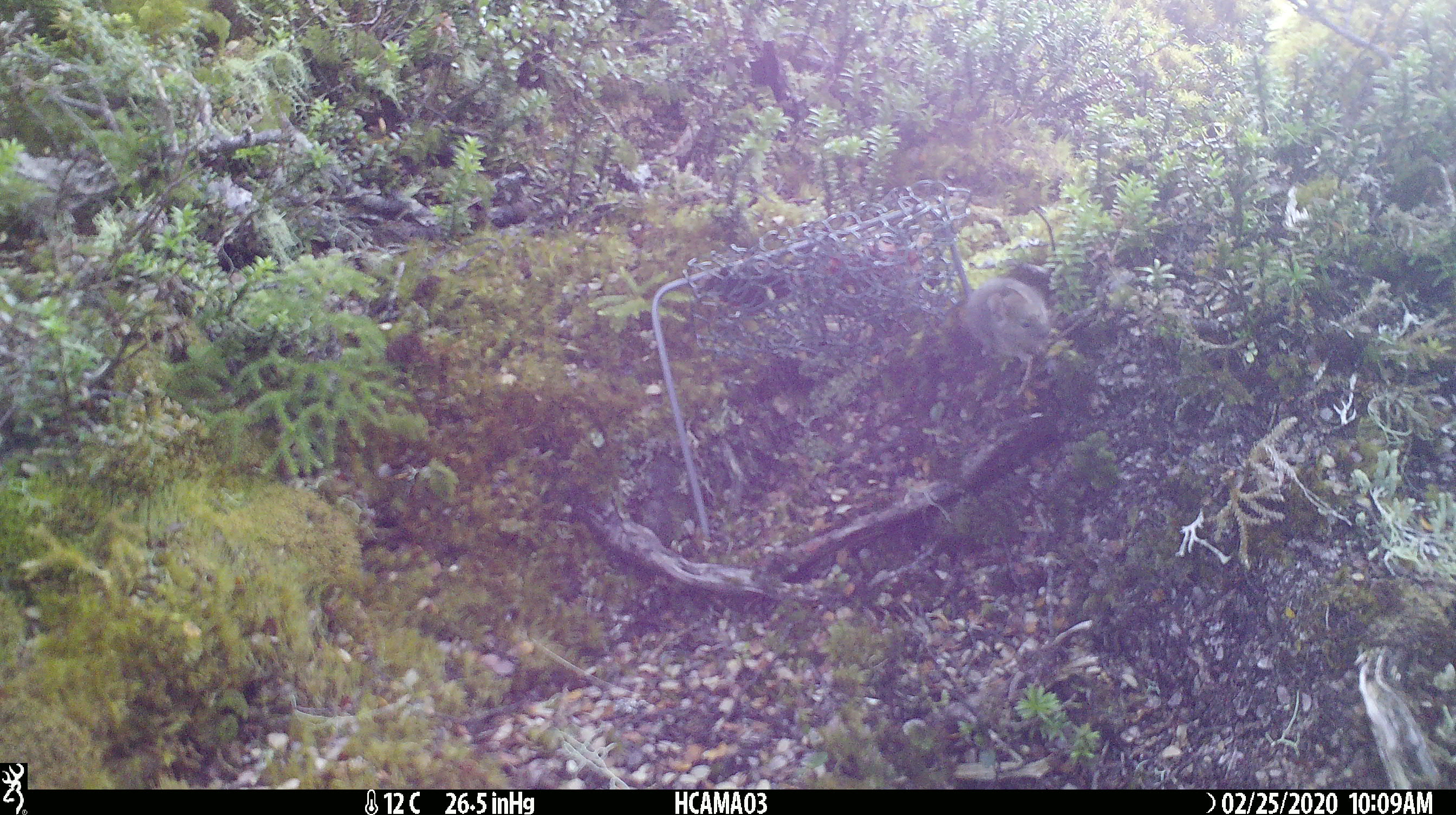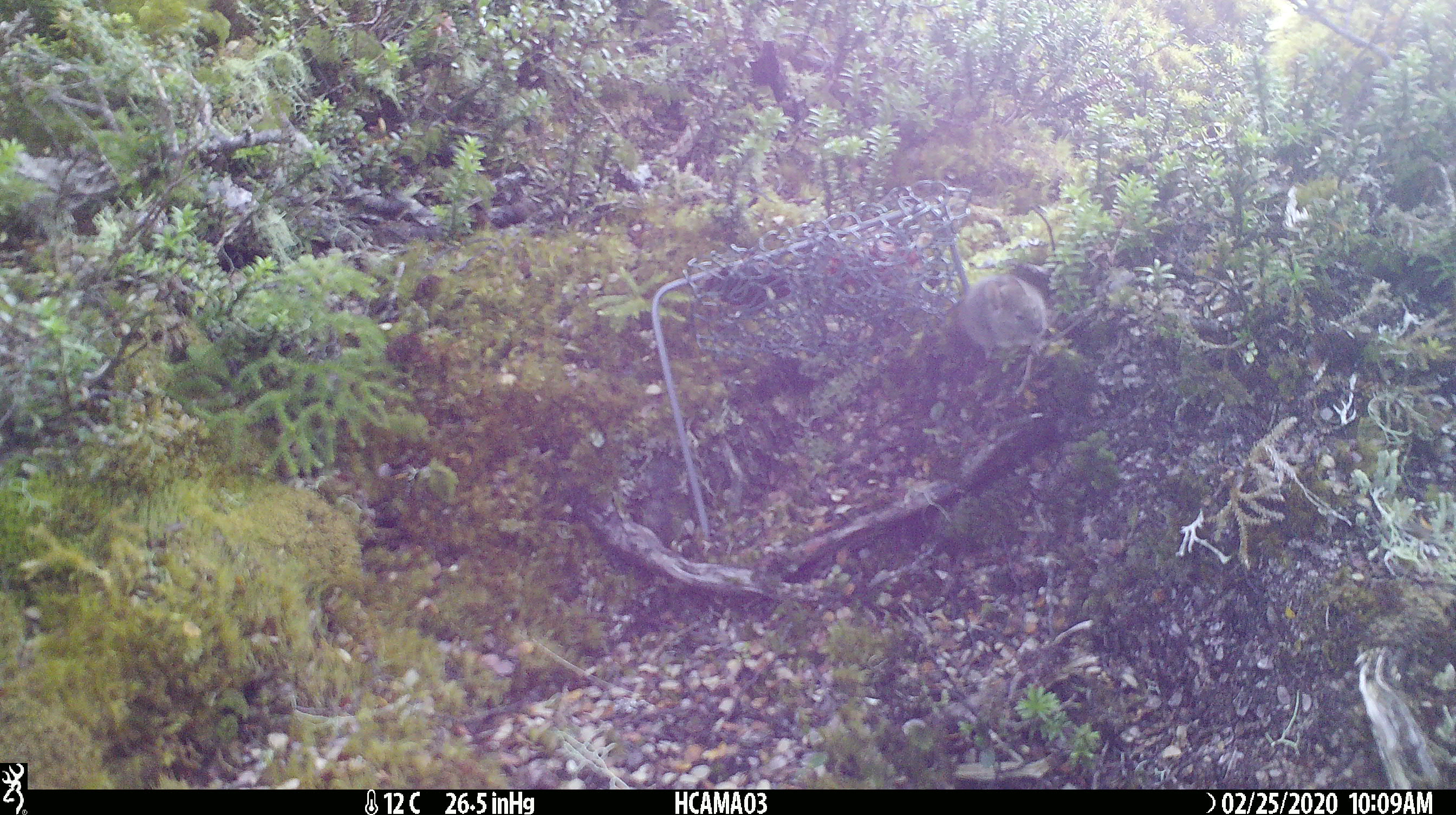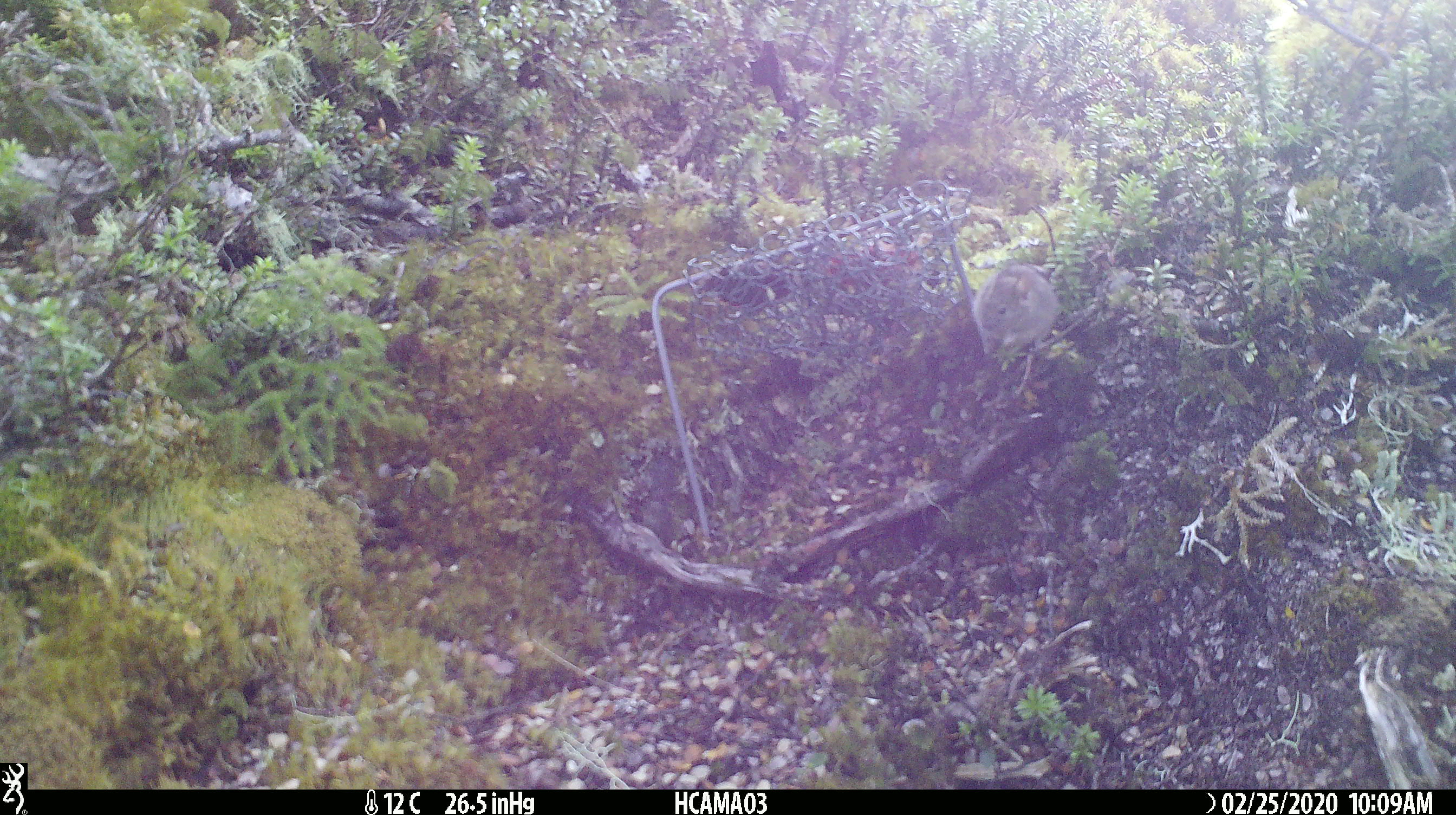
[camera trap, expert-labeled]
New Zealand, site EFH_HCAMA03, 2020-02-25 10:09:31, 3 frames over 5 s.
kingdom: Animalia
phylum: Chordata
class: Mammalia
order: Rodentia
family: Muridae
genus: Mus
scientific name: Mus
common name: mouse